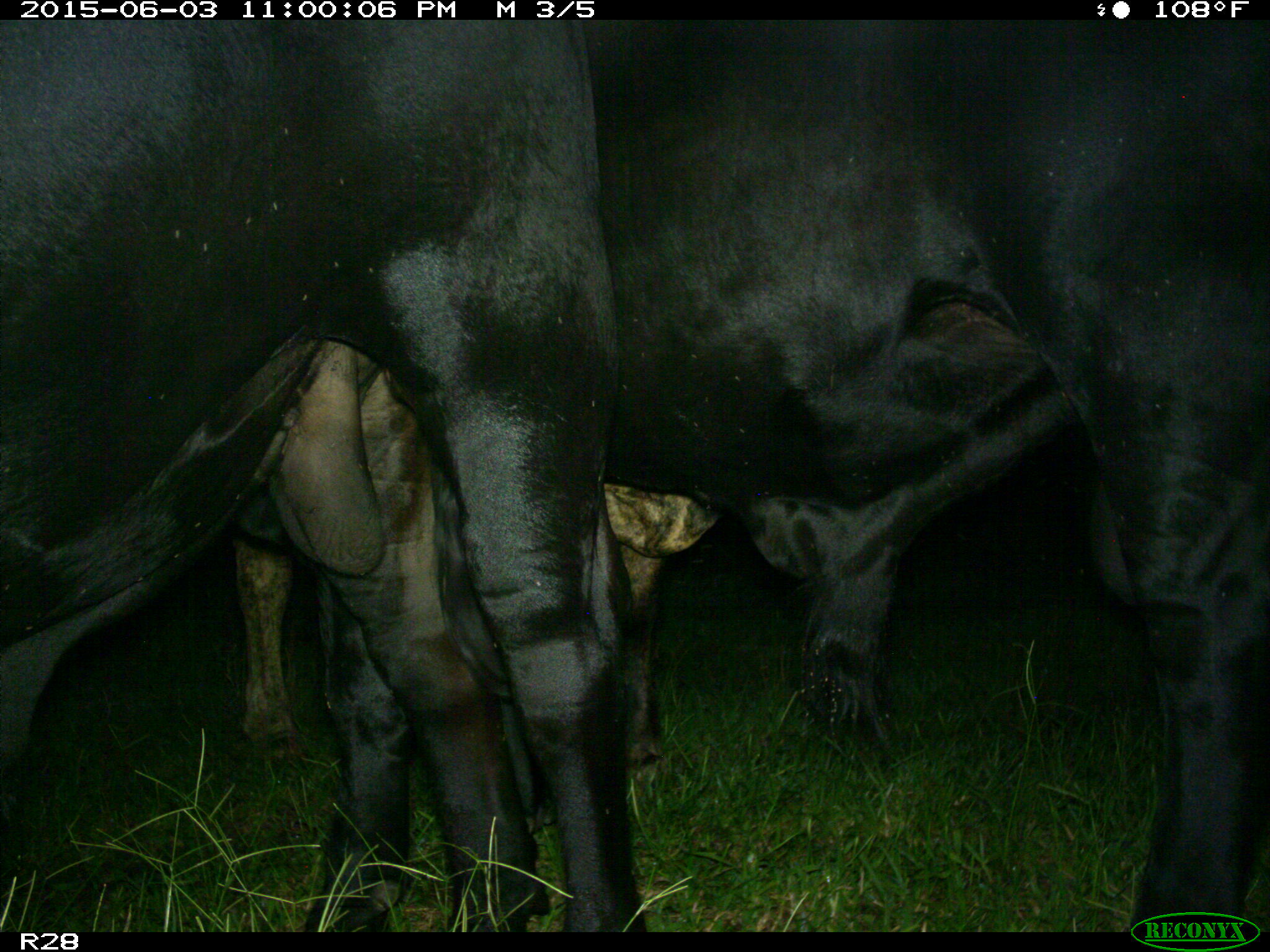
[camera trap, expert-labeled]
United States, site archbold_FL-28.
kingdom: Animalia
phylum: Chordata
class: Mammalia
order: Artiodactyla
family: Bovidae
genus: Bos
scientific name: Bos taurus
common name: domestic cow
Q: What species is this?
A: Bos taurus (domestic cow).